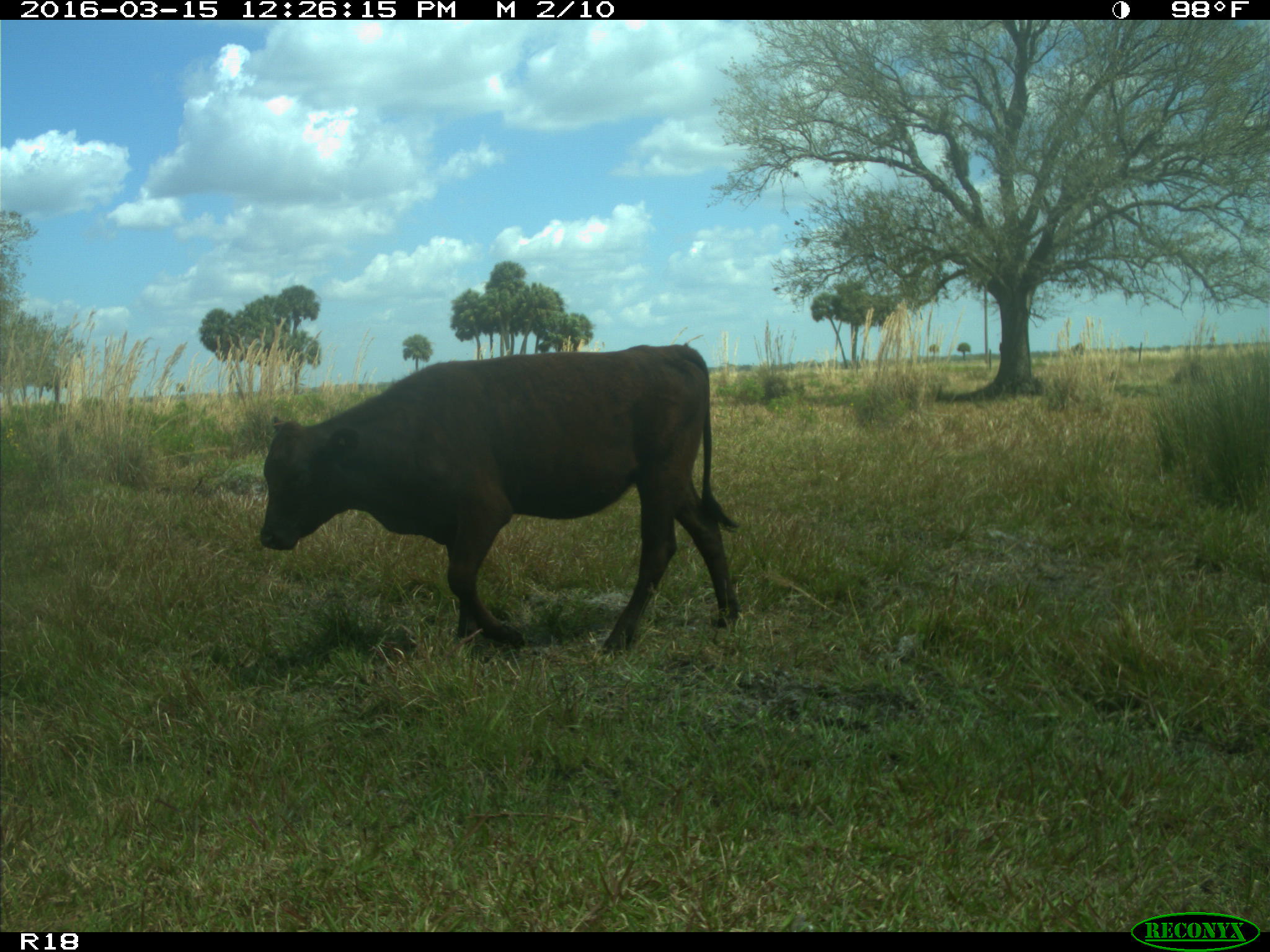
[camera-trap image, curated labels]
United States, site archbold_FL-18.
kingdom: Animalia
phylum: Chordata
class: Mammalia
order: Artiodactyla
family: Bovidae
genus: Bos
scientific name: Bos taurus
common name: domestic cow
Bos taurus (domestic cow).